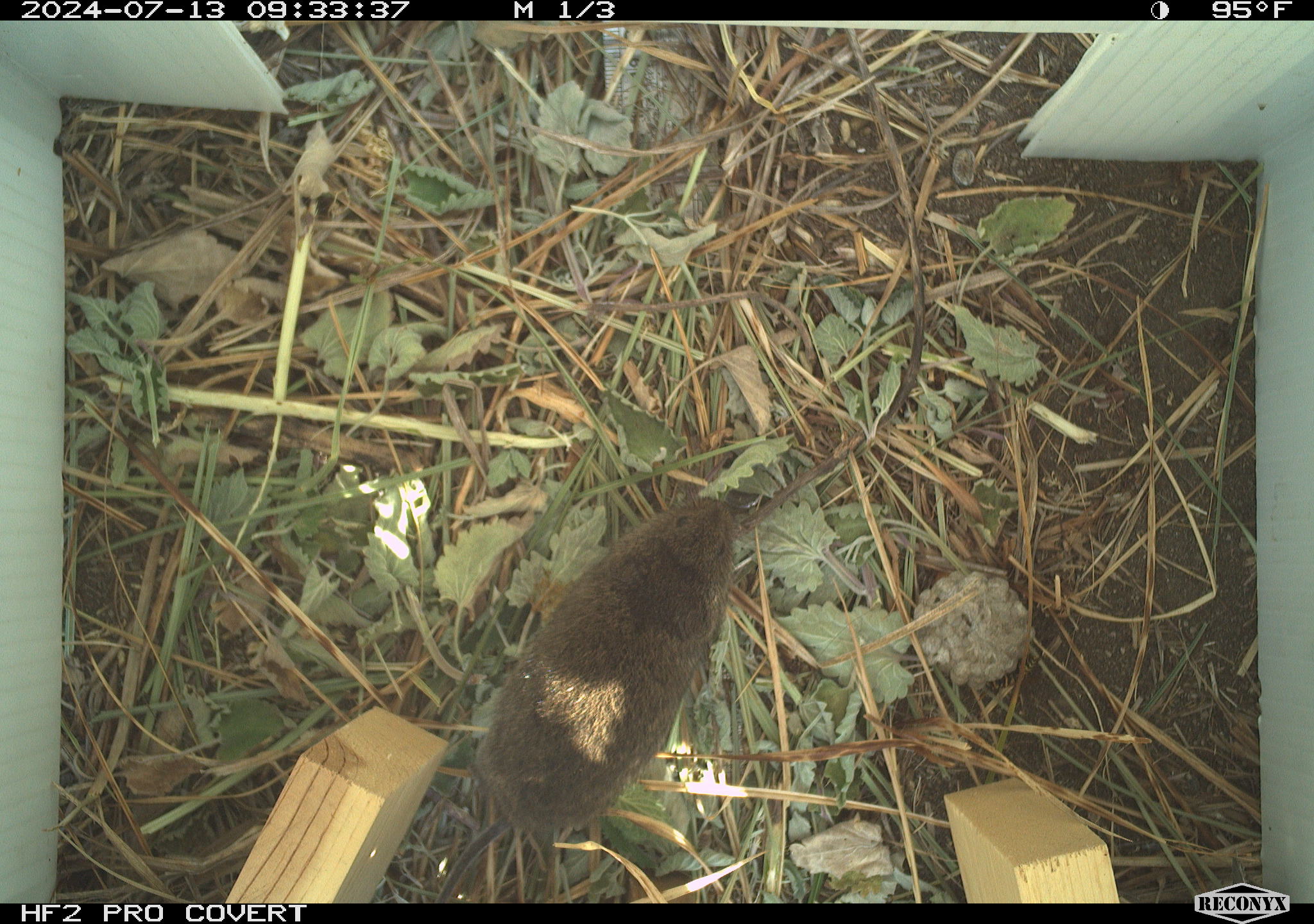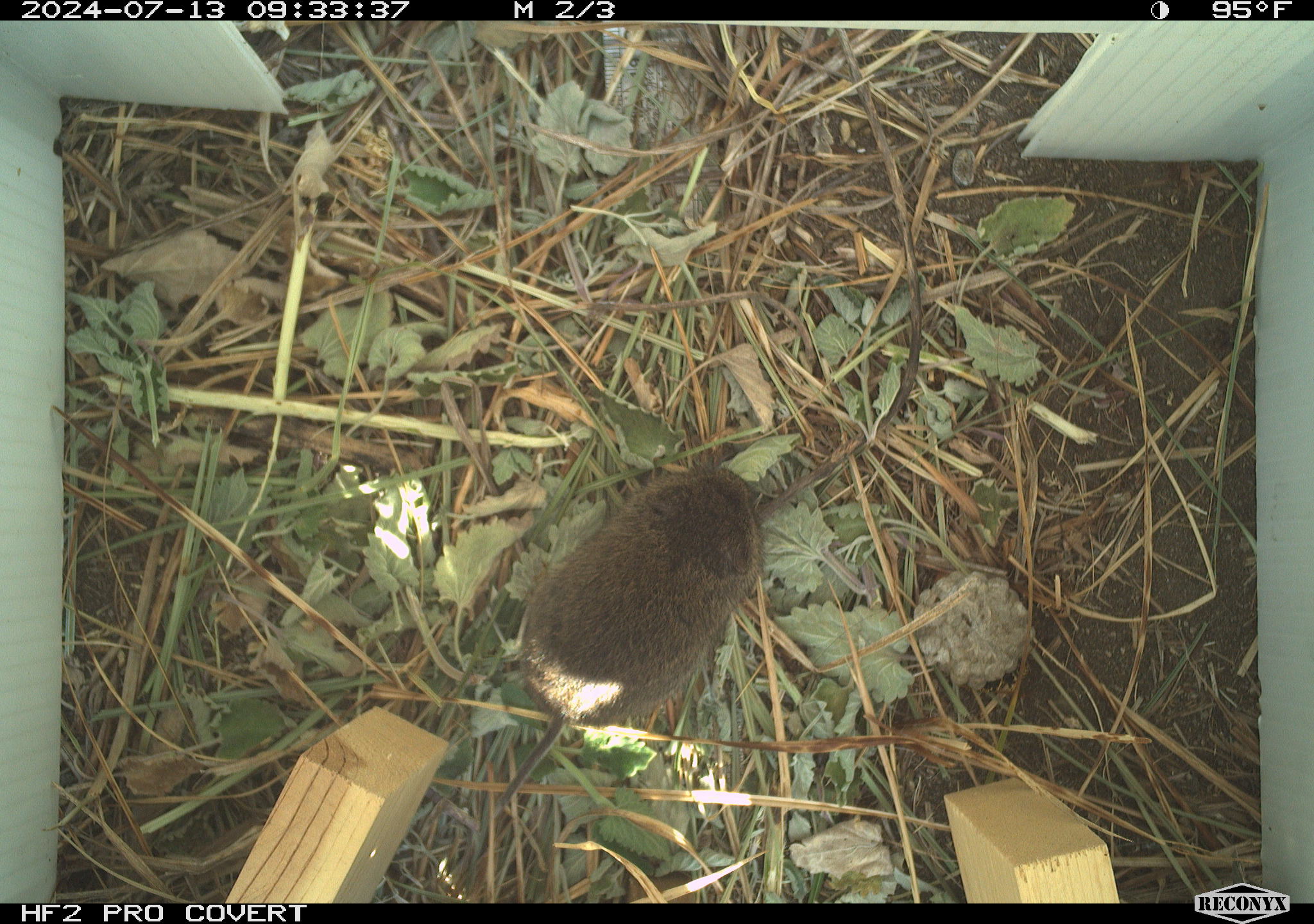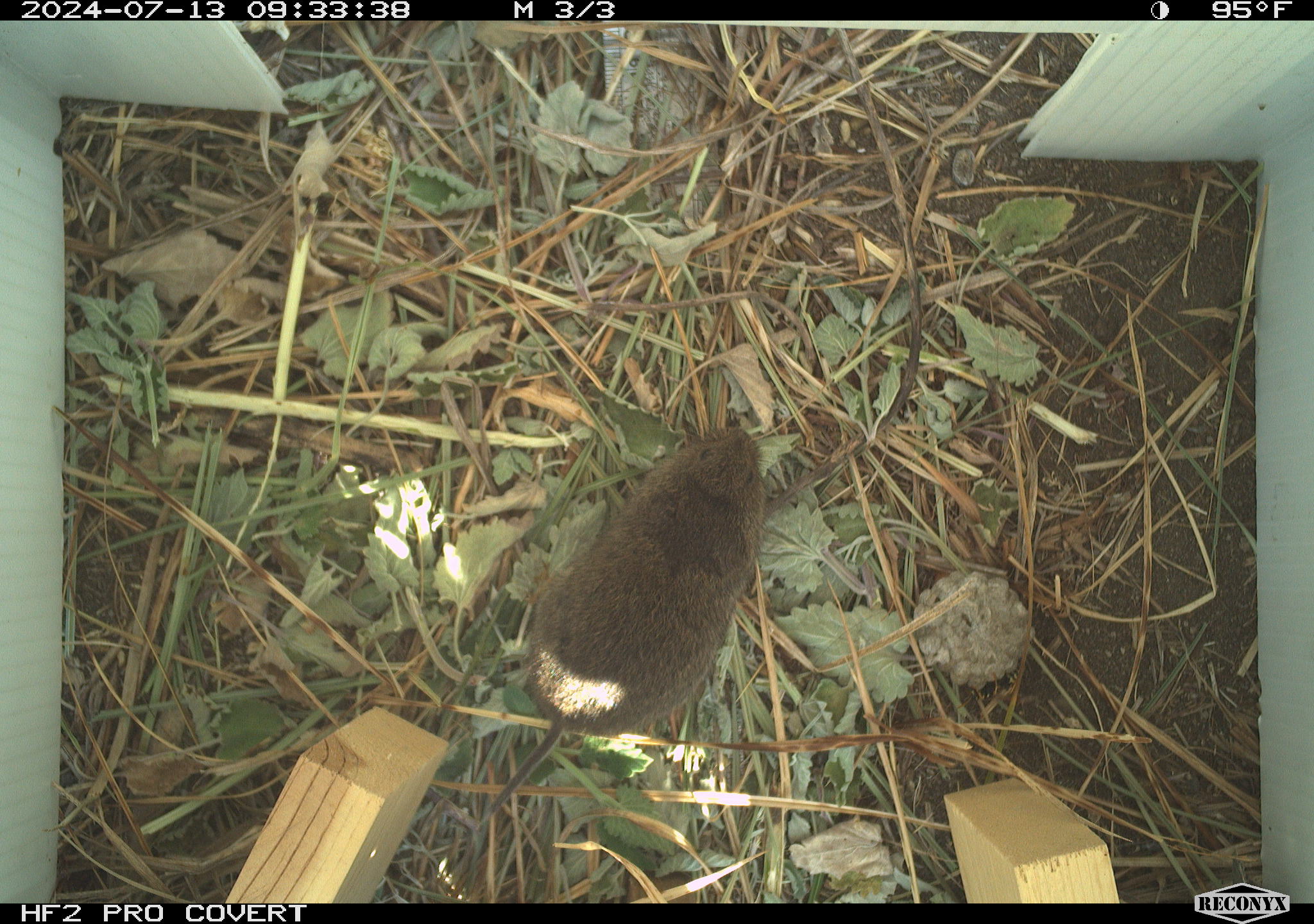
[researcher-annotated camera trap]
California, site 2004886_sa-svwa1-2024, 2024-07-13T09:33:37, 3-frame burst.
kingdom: Animalia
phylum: Chordata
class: Mammalia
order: Rodentia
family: Cricetidae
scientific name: Arvicolinae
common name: voles, lemmings, and muskrats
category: arvicolinae subfamily